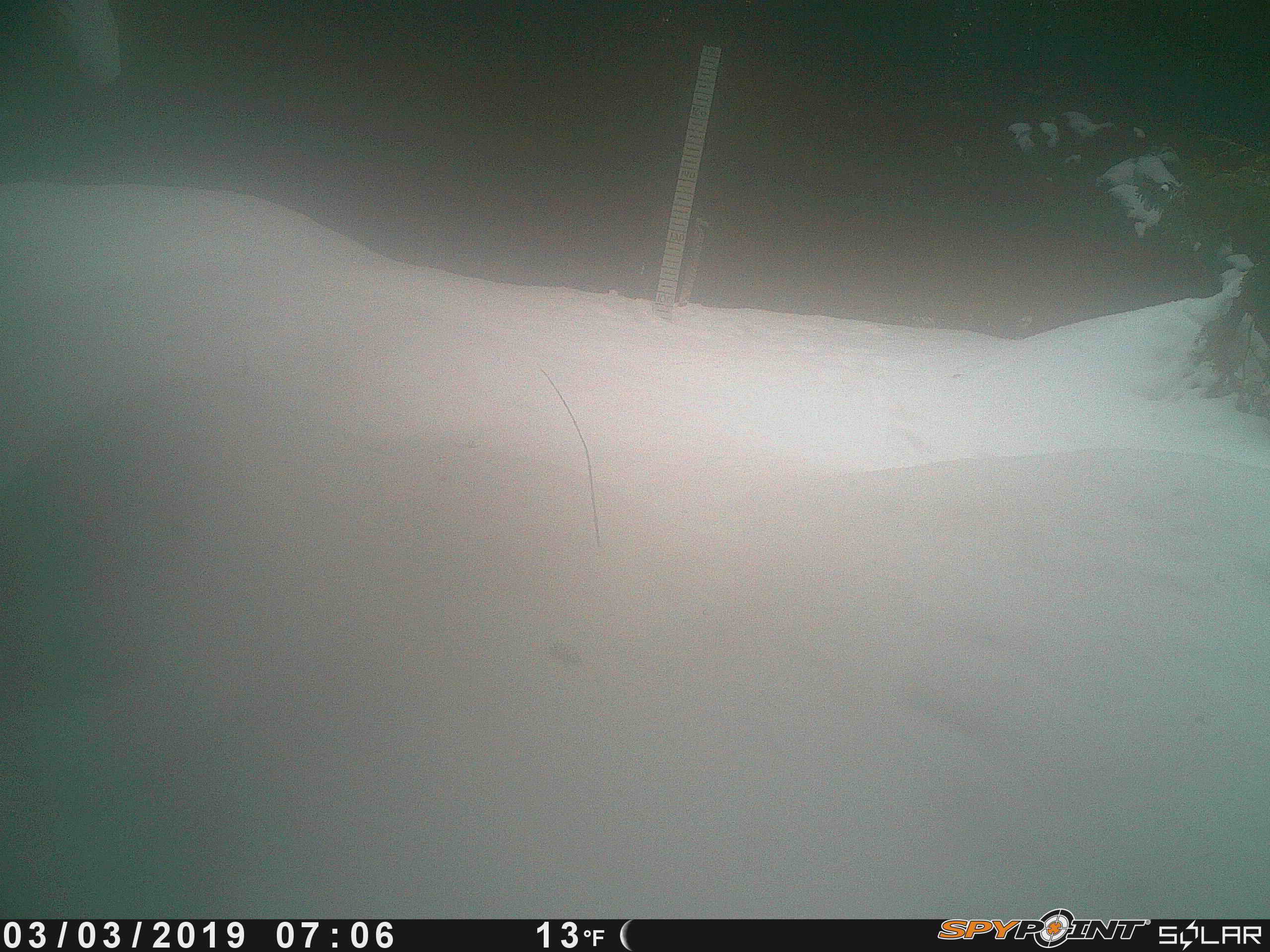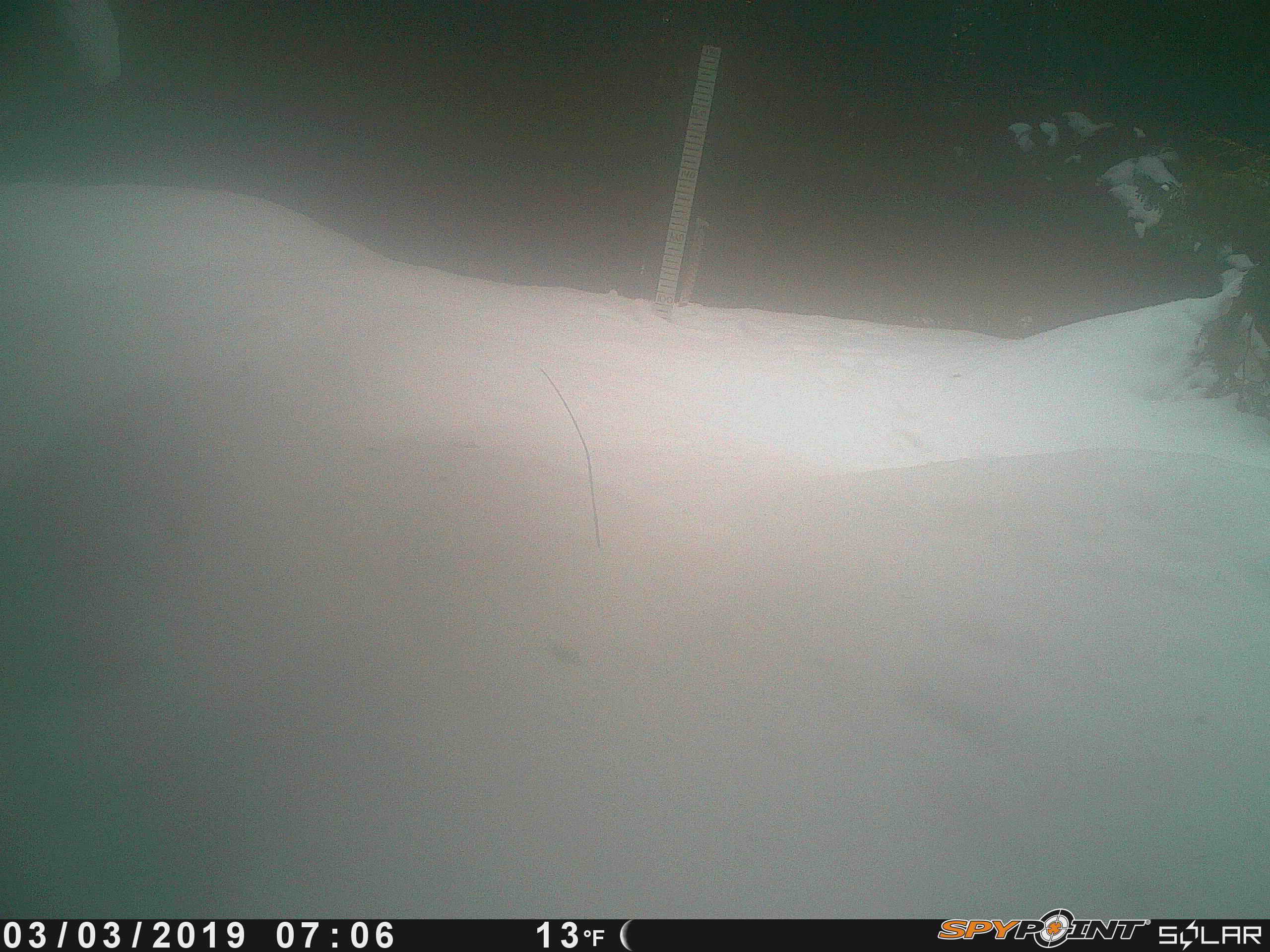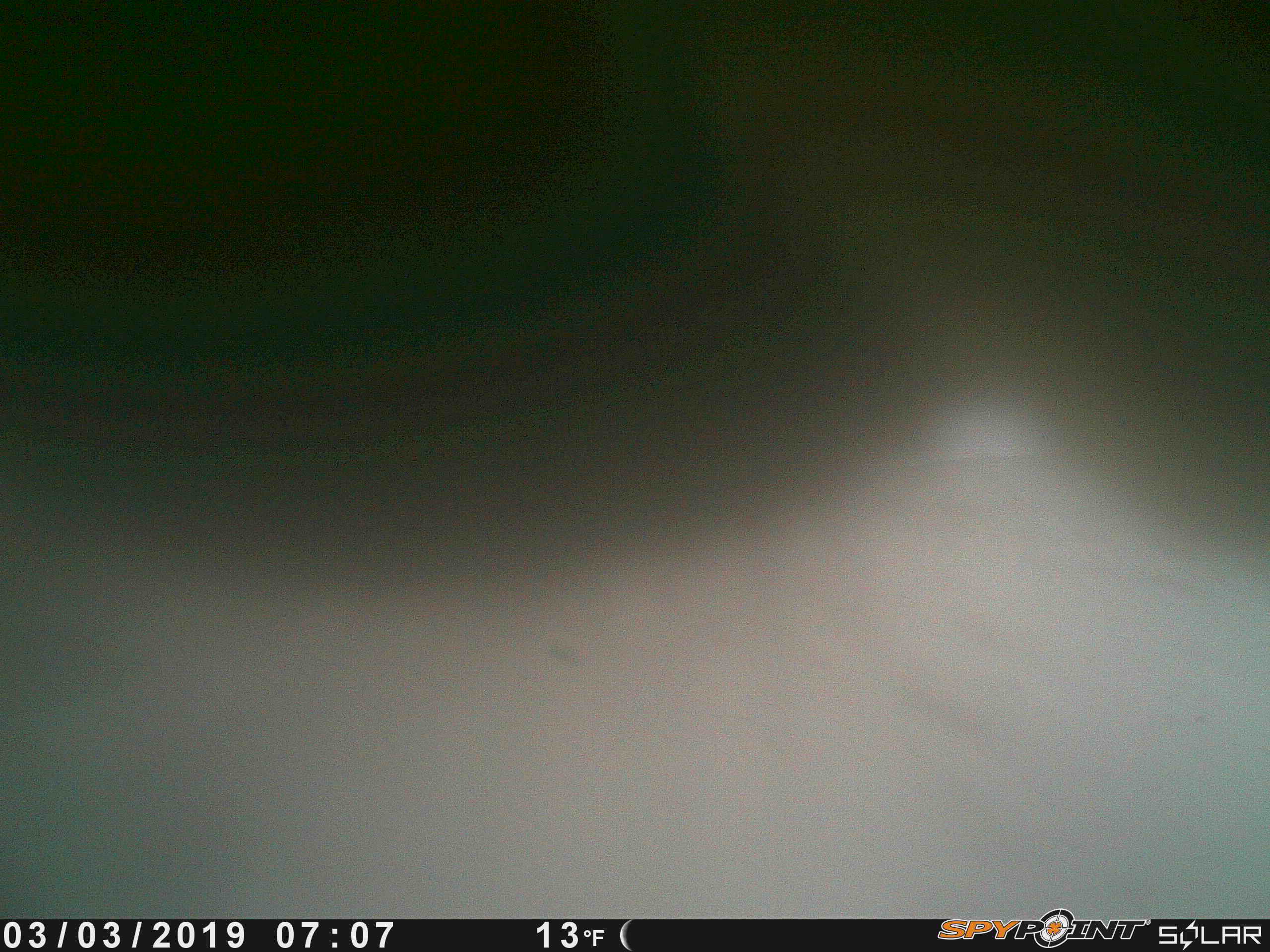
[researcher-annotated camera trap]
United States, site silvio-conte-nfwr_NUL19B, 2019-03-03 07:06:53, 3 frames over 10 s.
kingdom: Animalia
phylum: Chordata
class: Mammalia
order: Artiodactyla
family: Cervidae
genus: Alces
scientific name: Alces alces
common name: moose